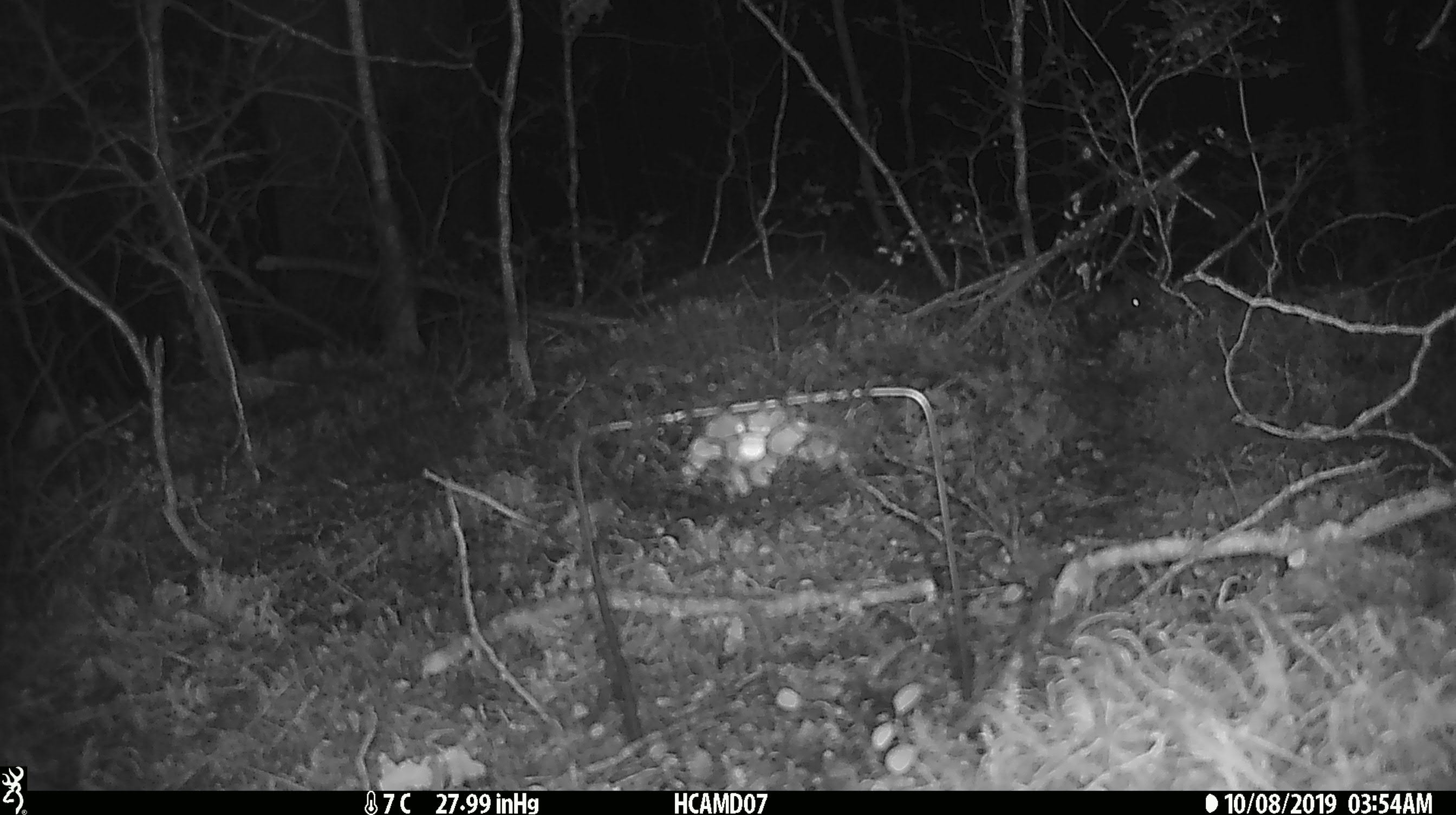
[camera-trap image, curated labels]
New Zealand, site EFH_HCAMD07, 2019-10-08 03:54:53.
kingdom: Animalia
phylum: Chordata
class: Mammalia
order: Rodentia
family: Muridae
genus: Mus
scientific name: Mus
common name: mouse